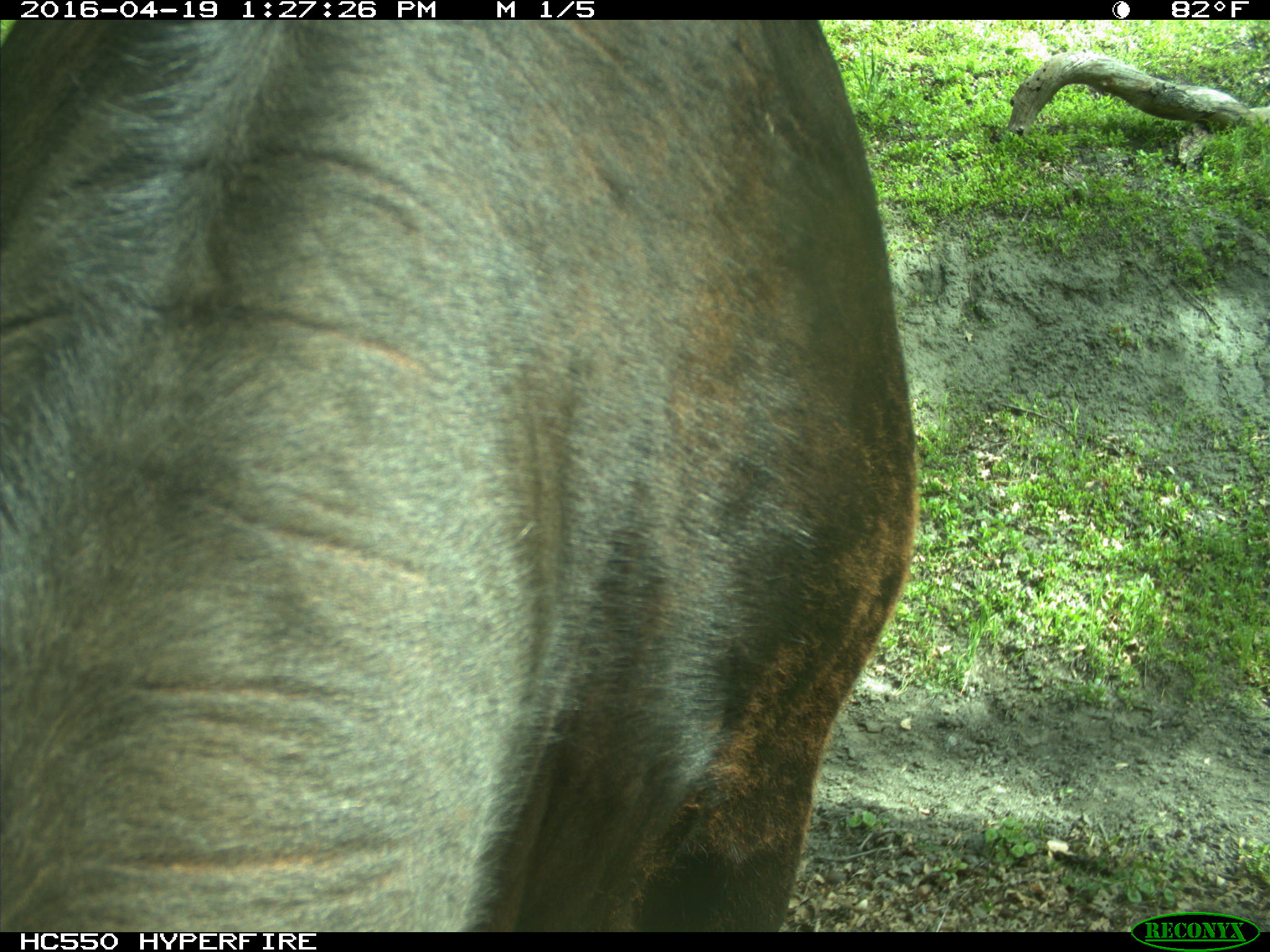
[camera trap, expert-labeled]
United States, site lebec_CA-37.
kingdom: Animalia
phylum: Chordata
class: Mammalia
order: Artiodactyla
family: Bovidae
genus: Bos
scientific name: Bos taurus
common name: domestic cow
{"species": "Bos taurus (domestic cow)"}